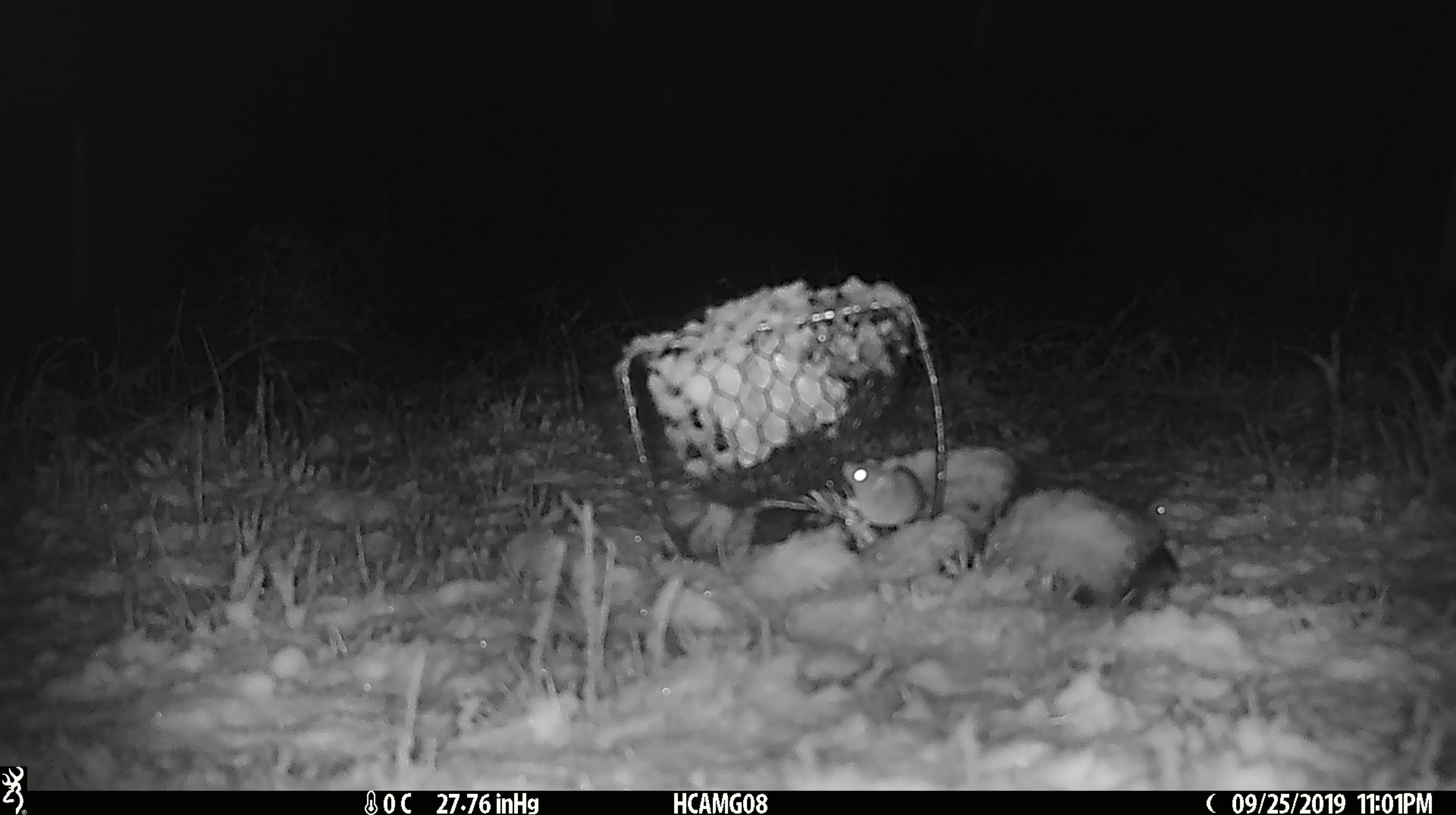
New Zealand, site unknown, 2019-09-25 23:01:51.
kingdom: Animalia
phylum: Chordata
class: Mammalia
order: Rodentia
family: Muridae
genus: Mus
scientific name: Mus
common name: mouse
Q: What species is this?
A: Mouse (Mus).